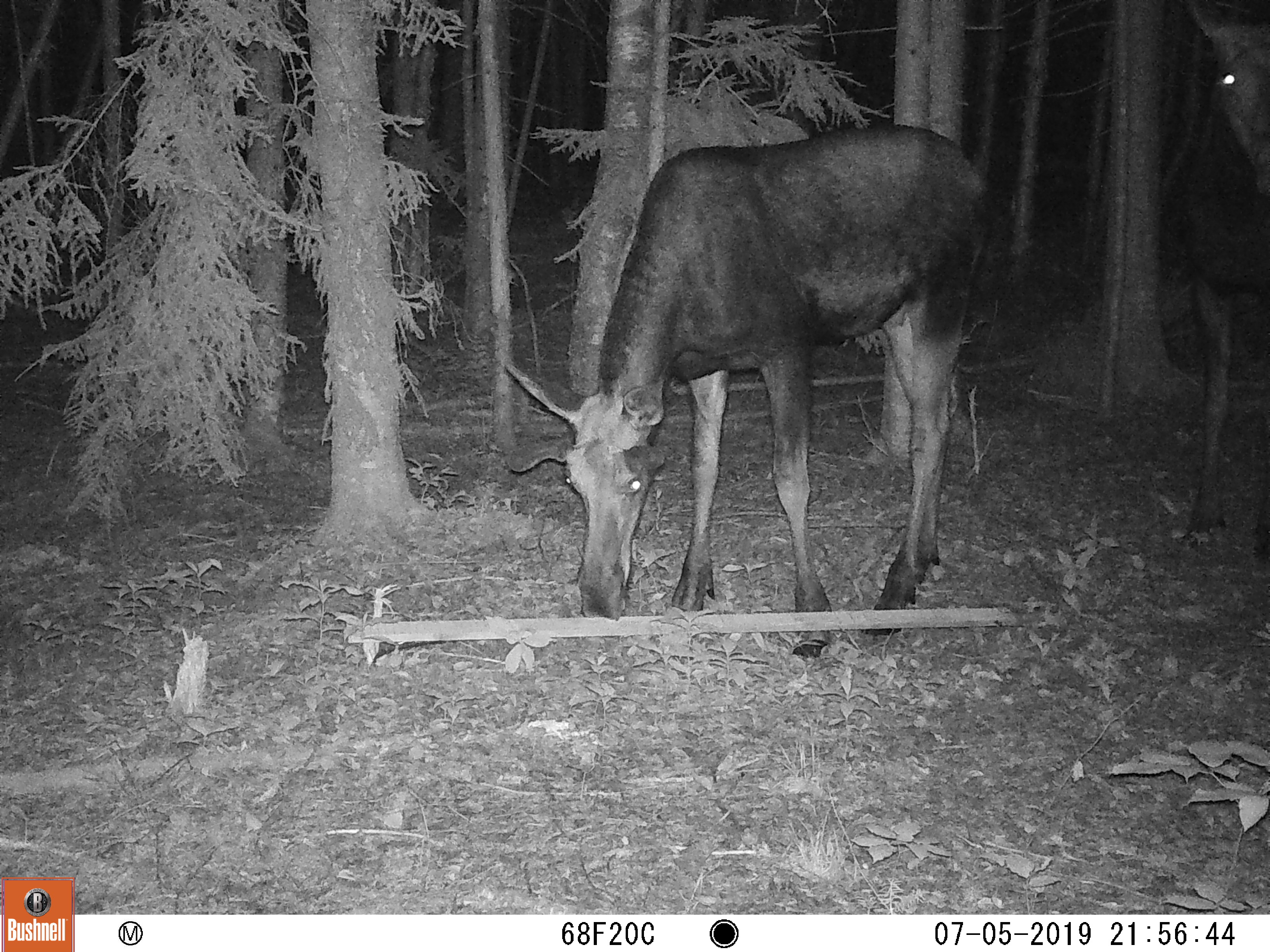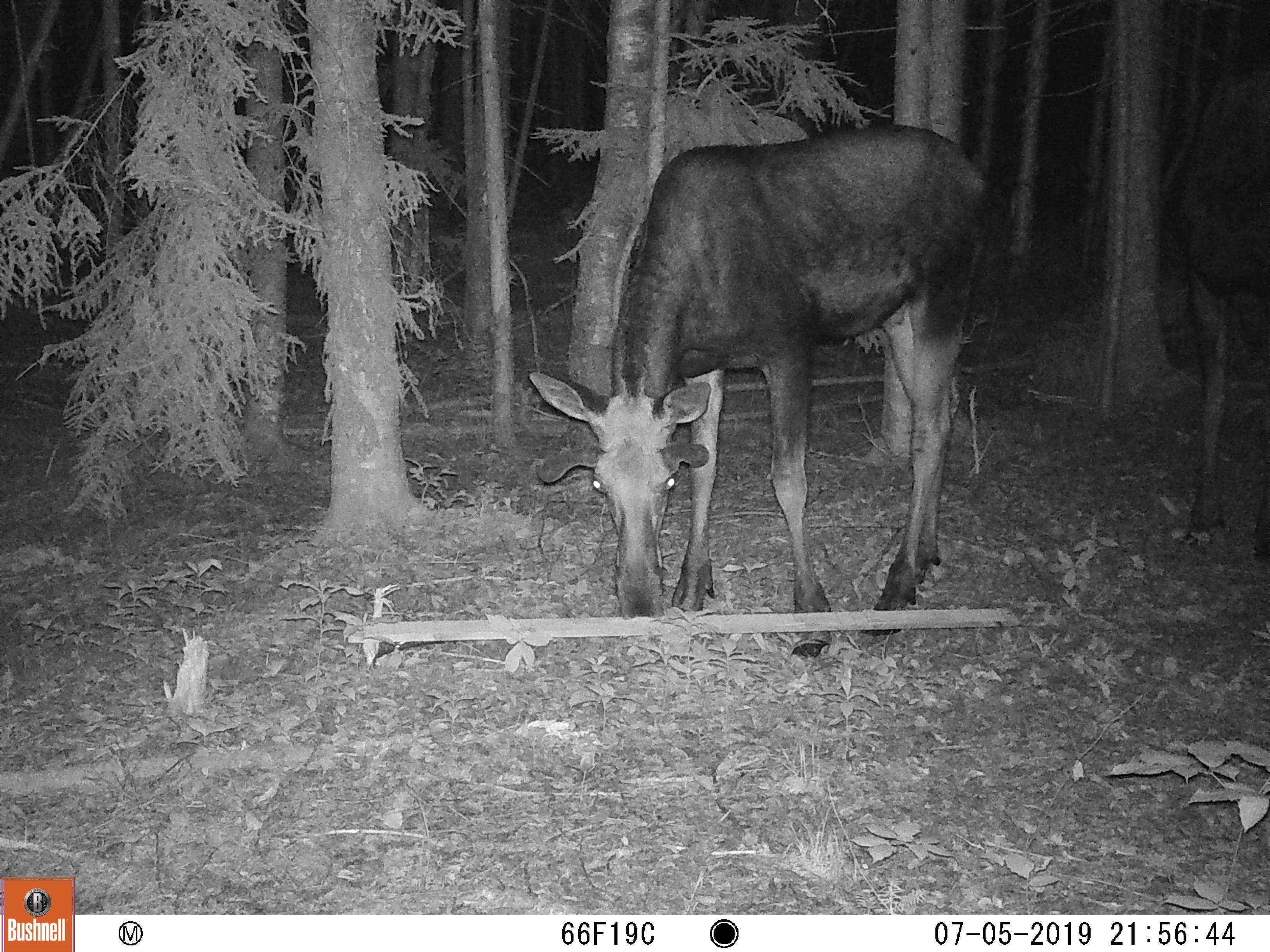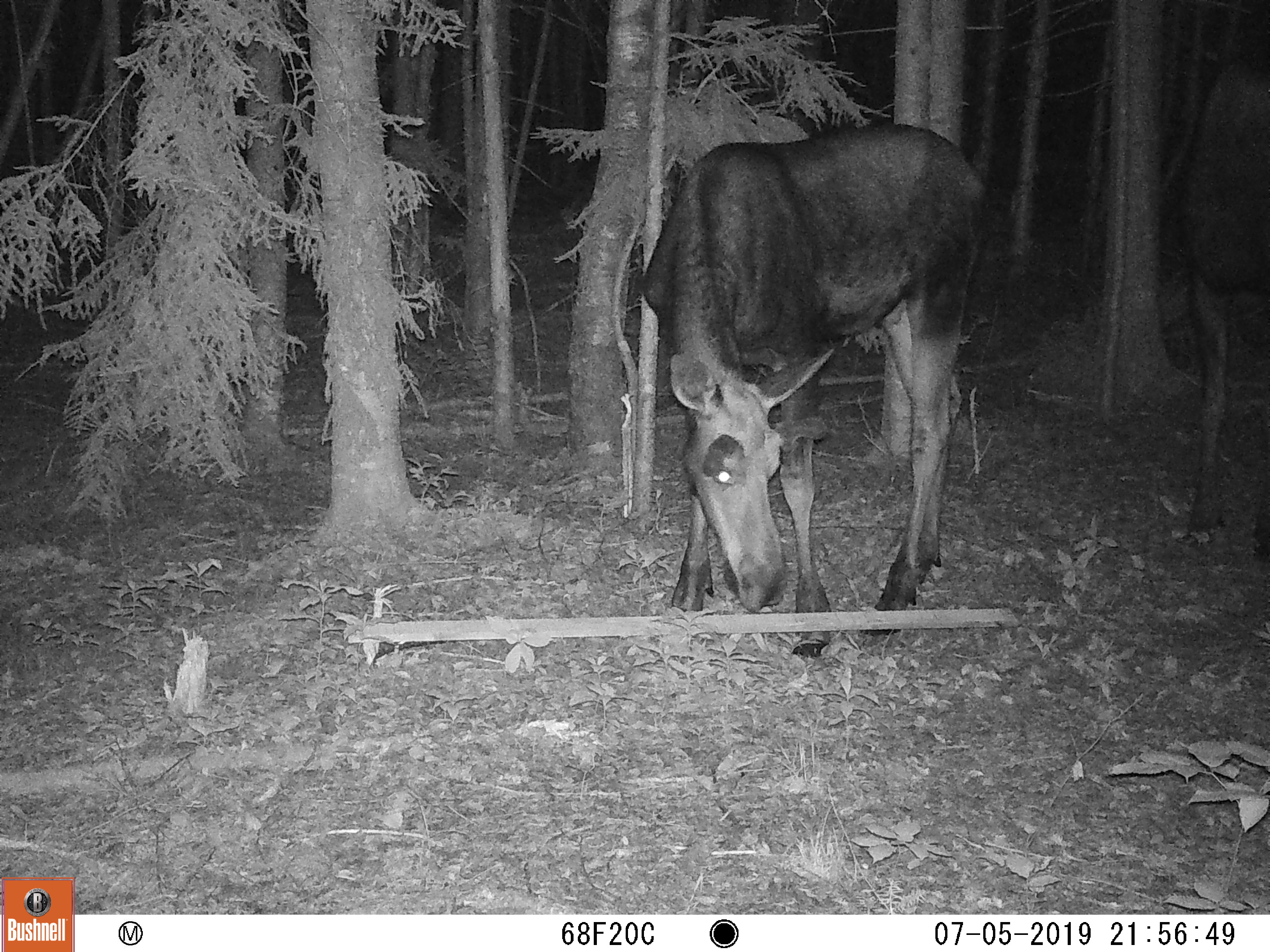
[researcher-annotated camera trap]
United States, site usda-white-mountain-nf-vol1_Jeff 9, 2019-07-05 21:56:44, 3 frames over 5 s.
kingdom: Animalia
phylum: Chordata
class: Mammalia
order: Artiodactyla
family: Cervidae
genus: Alces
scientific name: Alces alces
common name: moose